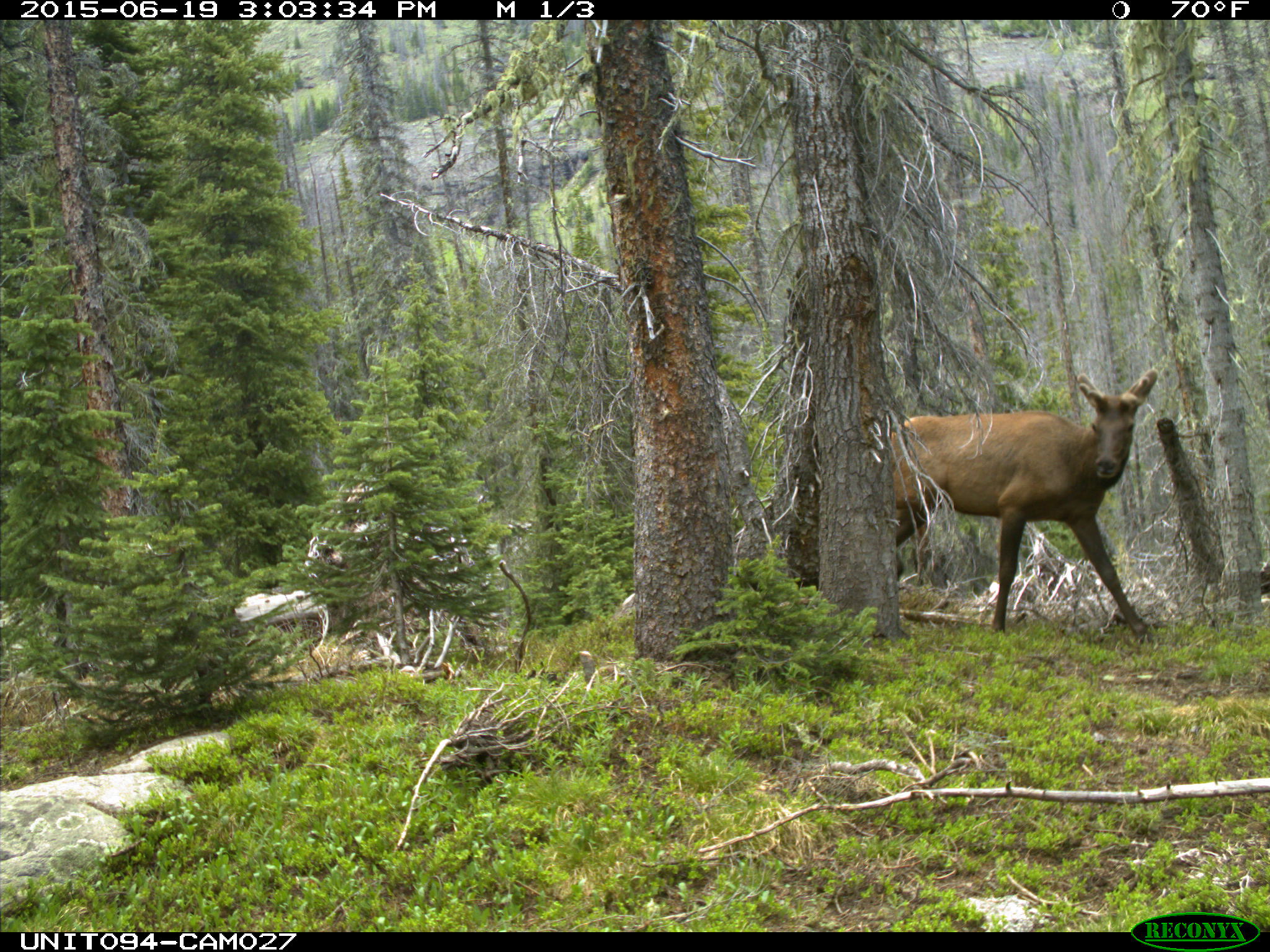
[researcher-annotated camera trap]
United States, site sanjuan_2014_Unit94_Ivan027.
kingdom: Animalia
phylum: Chordata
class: Mammalia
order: Artiodactyla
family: Cervidae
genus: Cervus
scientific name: Cervus elaphus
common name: red deer